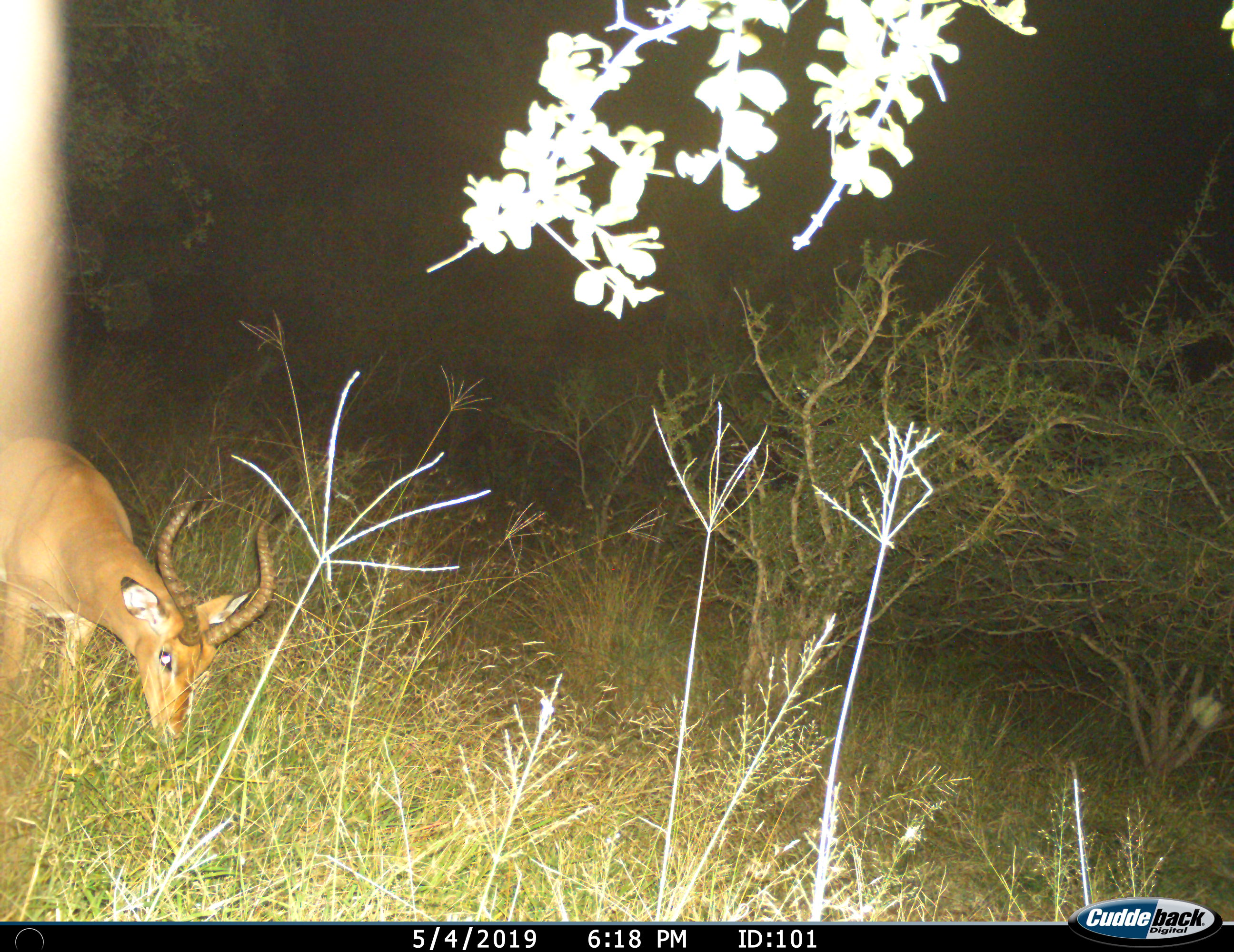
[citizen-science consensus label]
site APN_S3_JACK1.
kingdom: Animalia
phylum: Chordata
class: Mammalia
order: Artiodactyla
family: Bovidae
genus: Aepyceros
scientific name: Aepyceros melampus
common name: impala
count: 1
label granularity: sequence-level